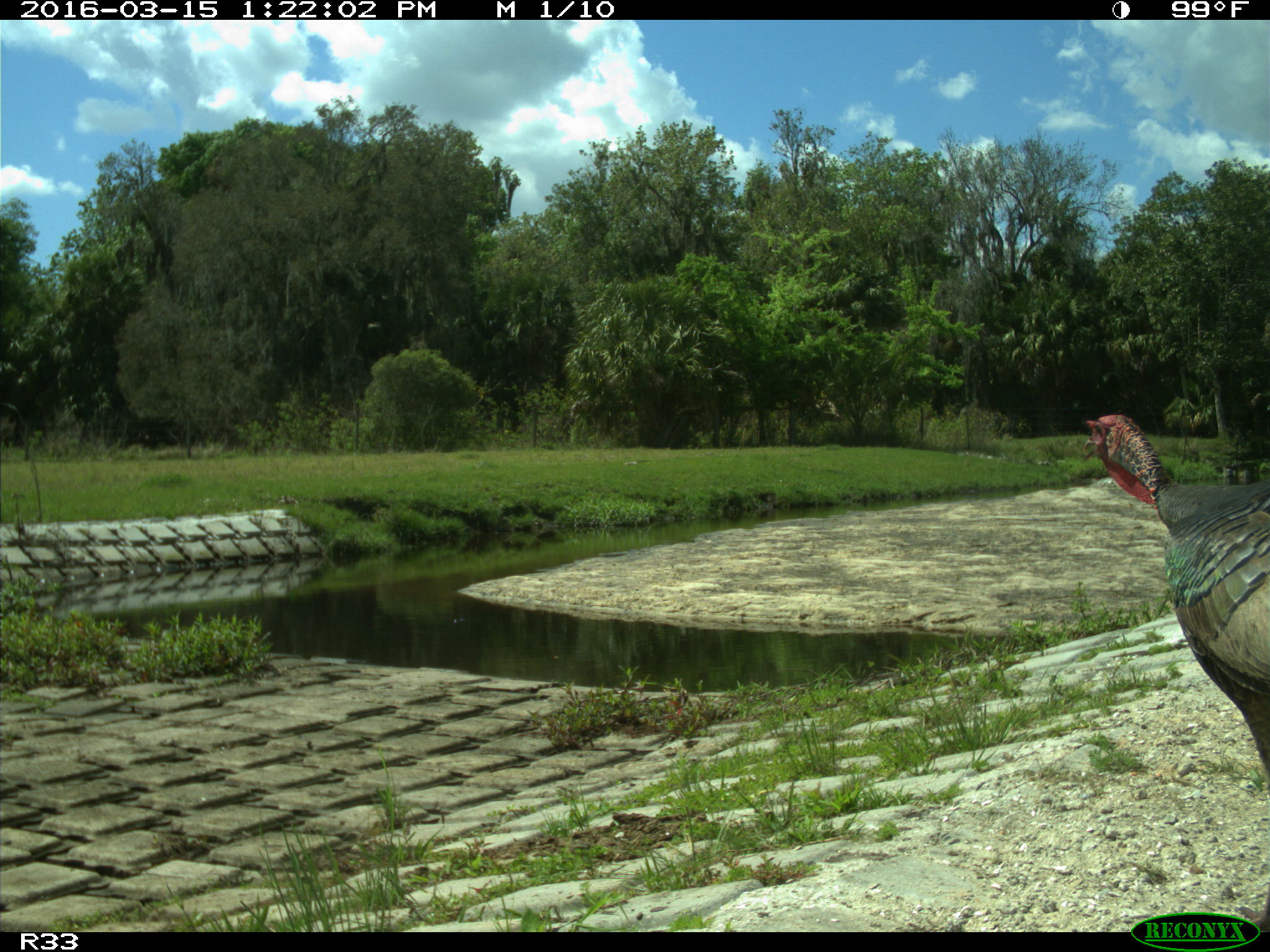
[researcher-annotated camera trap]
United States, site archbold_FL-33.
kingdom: Animalia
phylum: Chordata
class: Mammalia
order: Artiodactyla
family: Bovidae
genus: Bos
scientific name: Bos taurus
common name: domestic cow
Bos taurus (domestic cow).